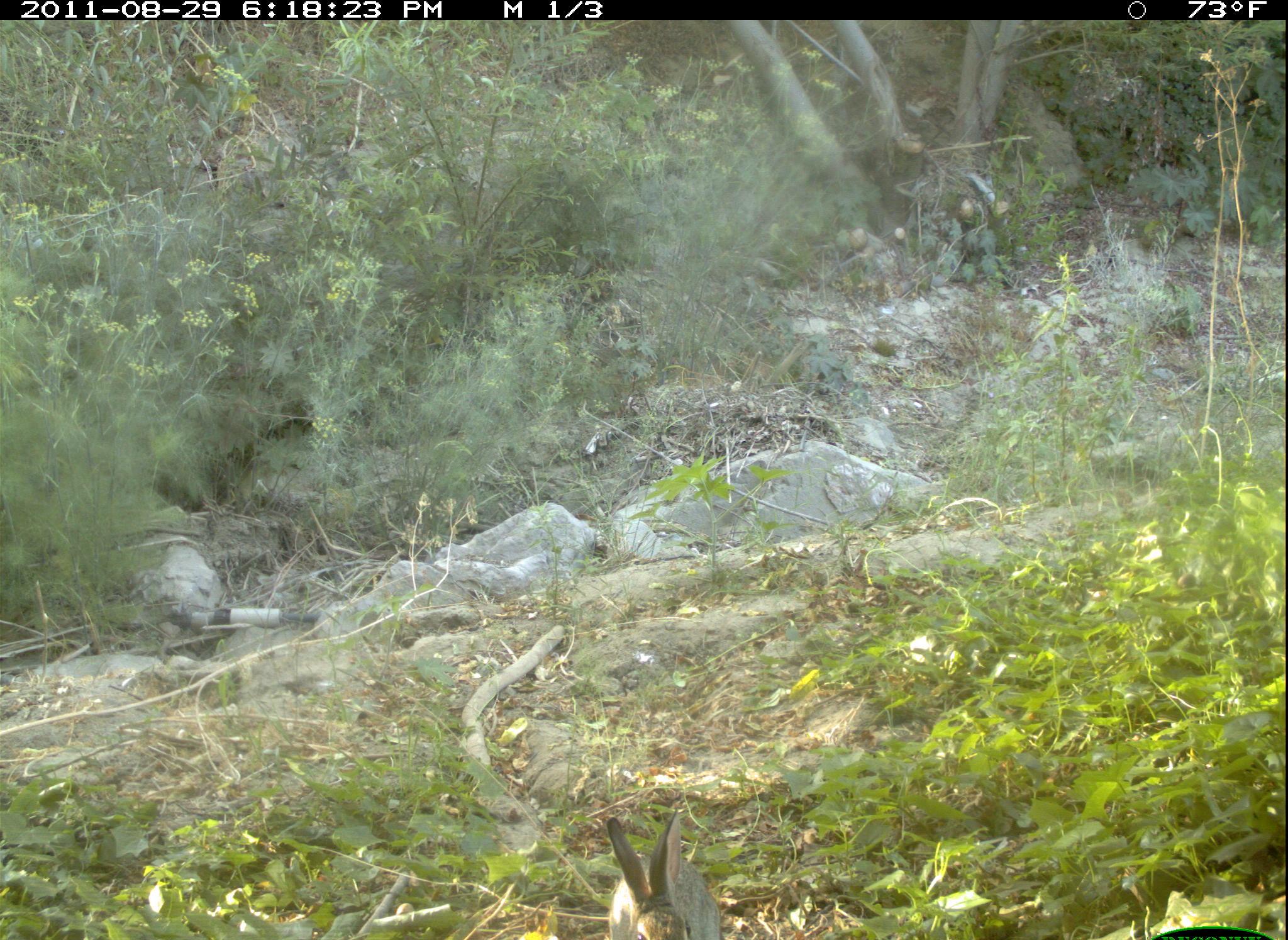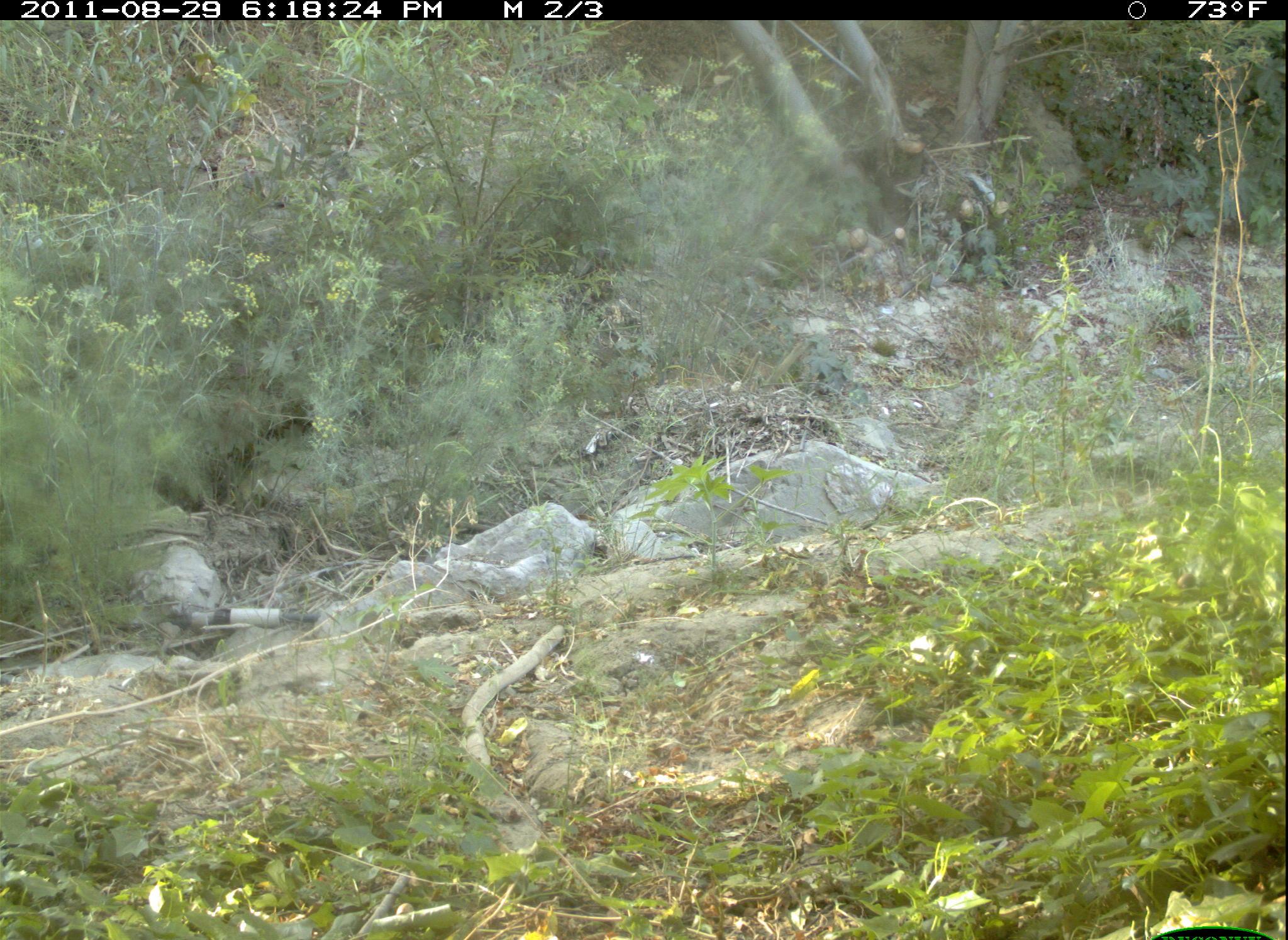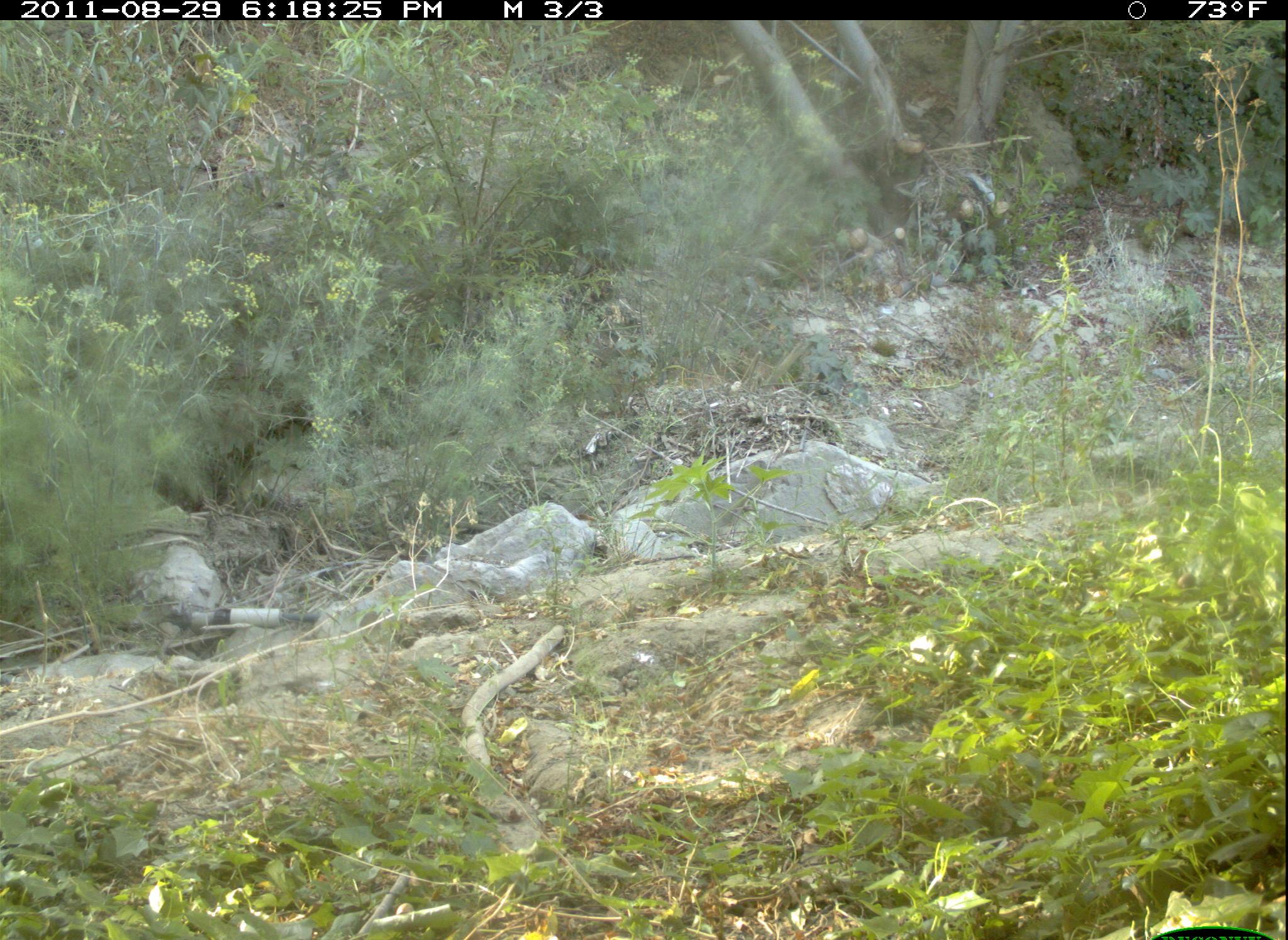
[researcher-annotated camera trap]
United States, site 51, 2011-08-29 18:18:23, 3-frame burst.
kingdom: Animalia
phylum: Chordata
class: Mammalia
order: Lagomorpha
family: Leporidae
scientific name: Leporidae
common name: rabbits and hares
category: rabbit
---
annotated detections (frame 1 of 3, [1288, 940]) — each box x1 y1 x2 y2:
rabbit: 589 794 731 940